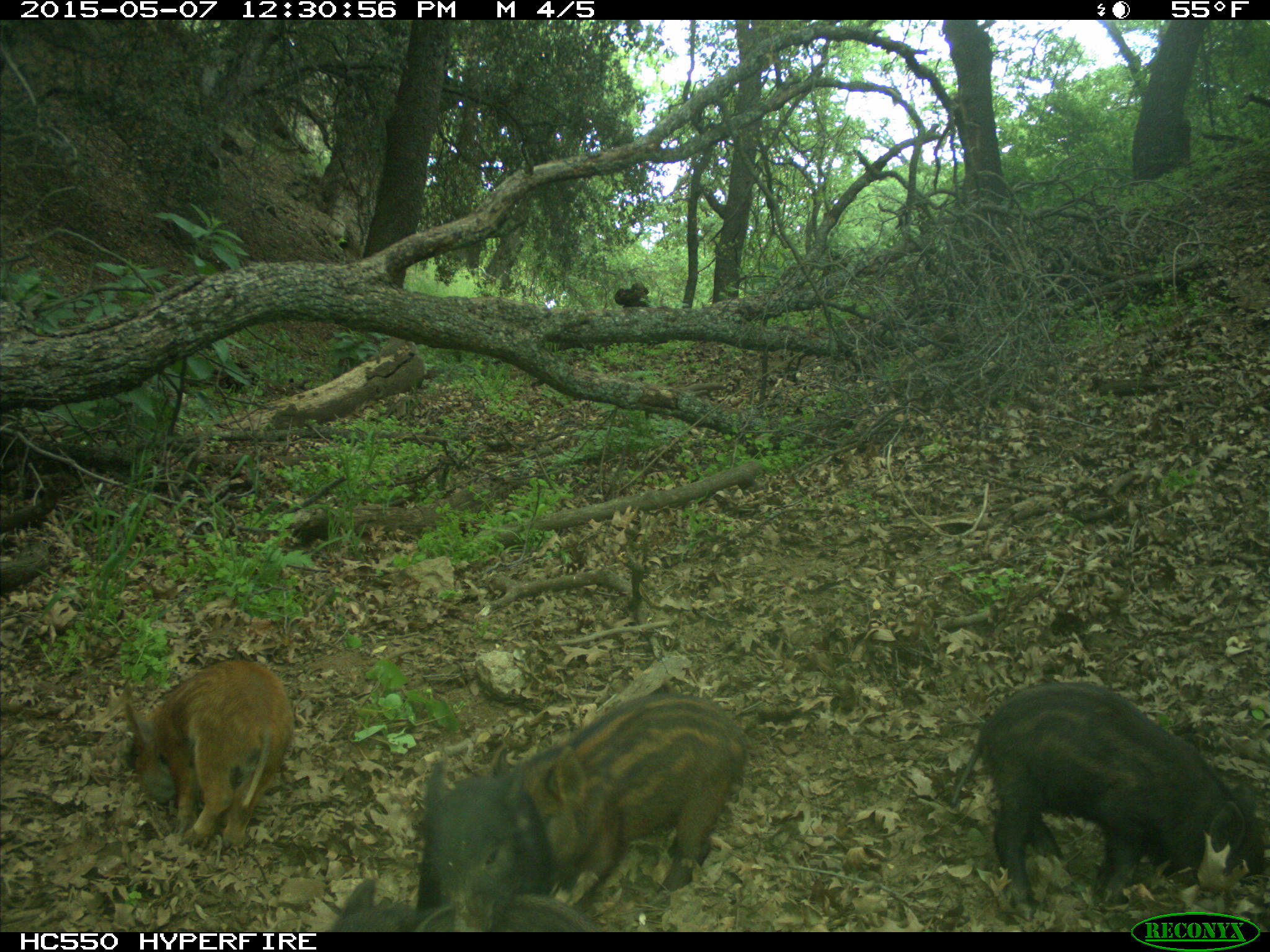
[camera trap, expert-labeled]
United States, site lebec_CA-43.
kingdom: Animalia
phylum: Chordata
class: Mammalia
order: Artiodactyla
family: Suidae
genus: Sus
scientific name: Sus scrofa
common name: wild boar